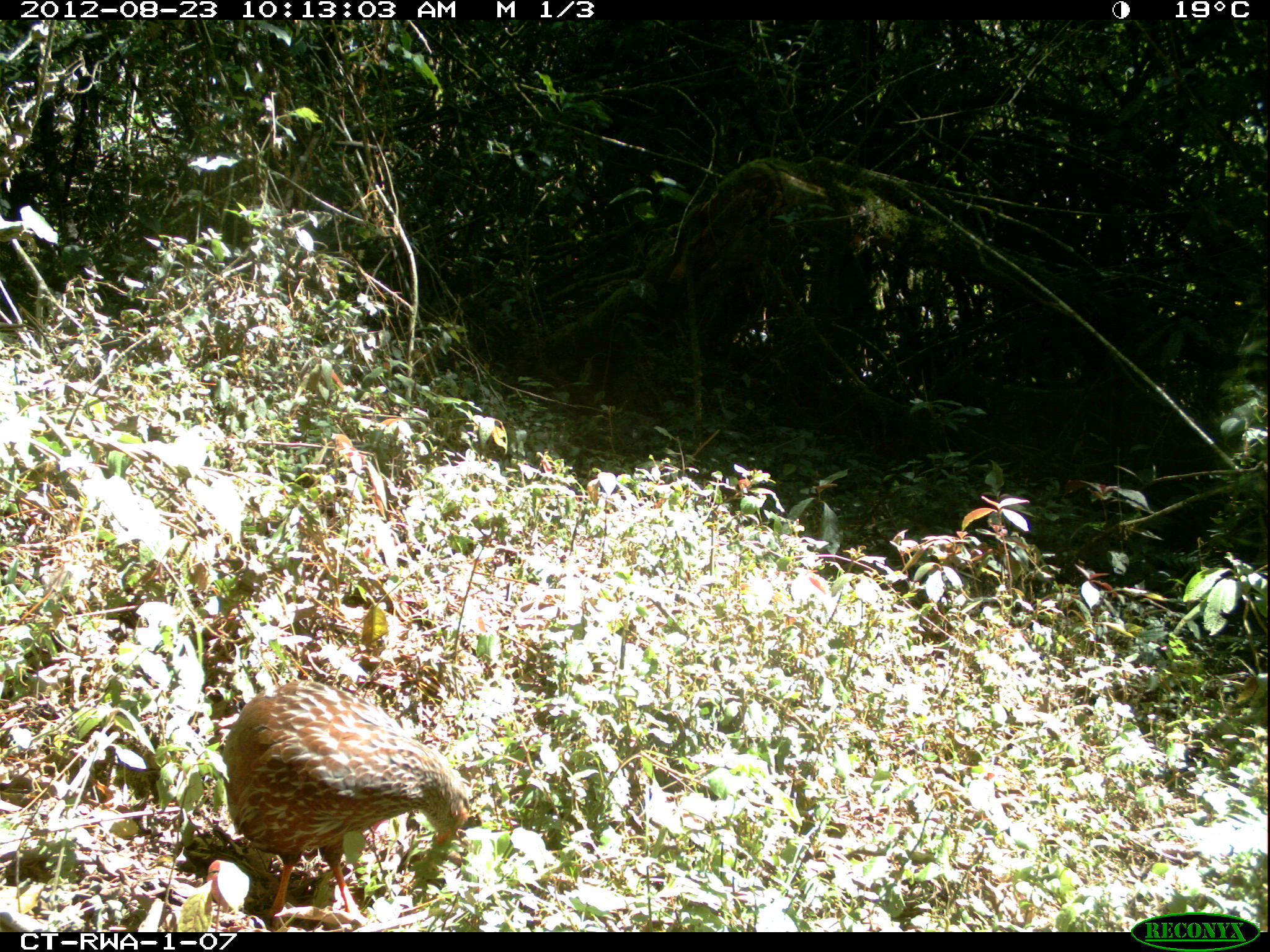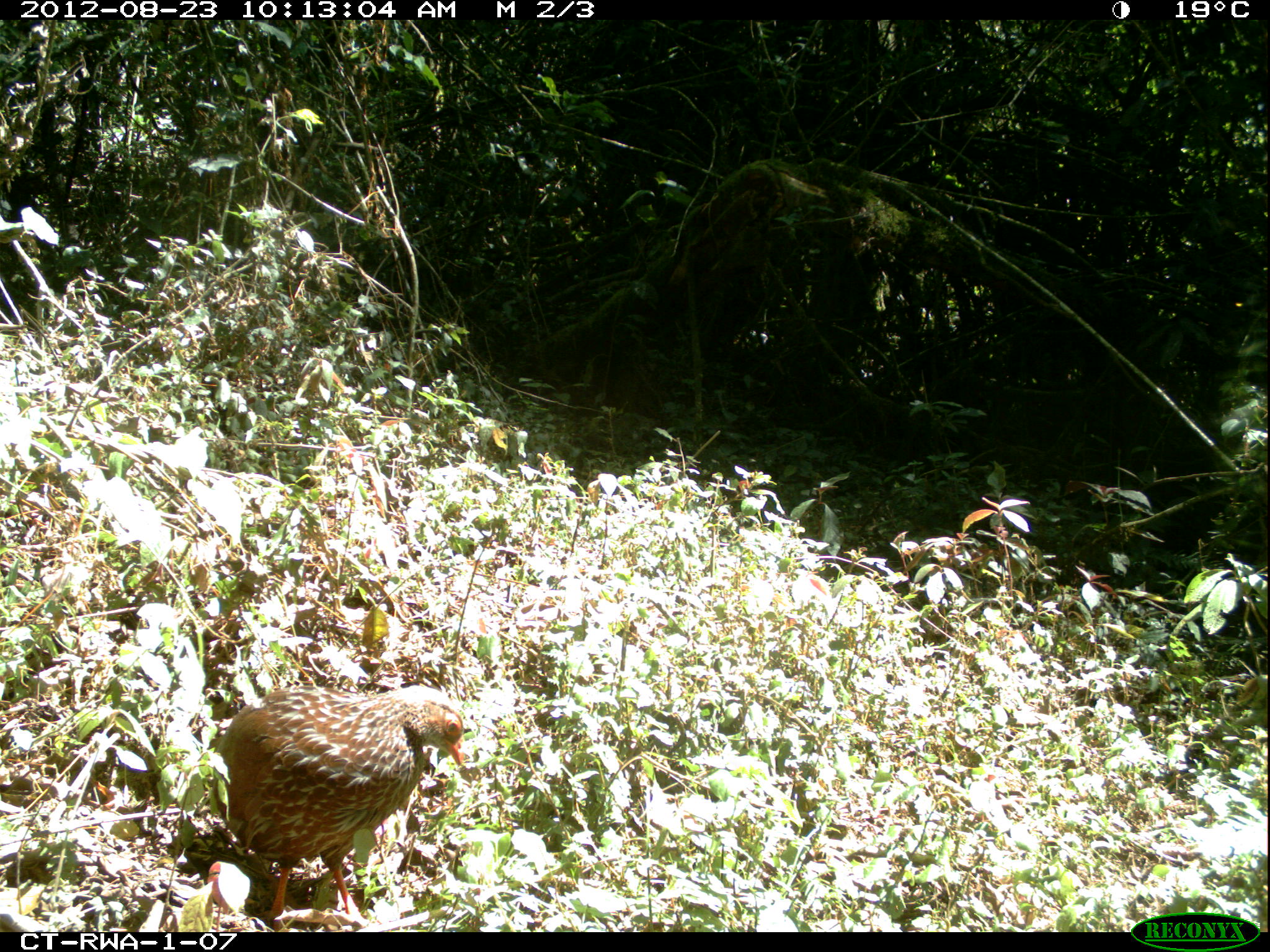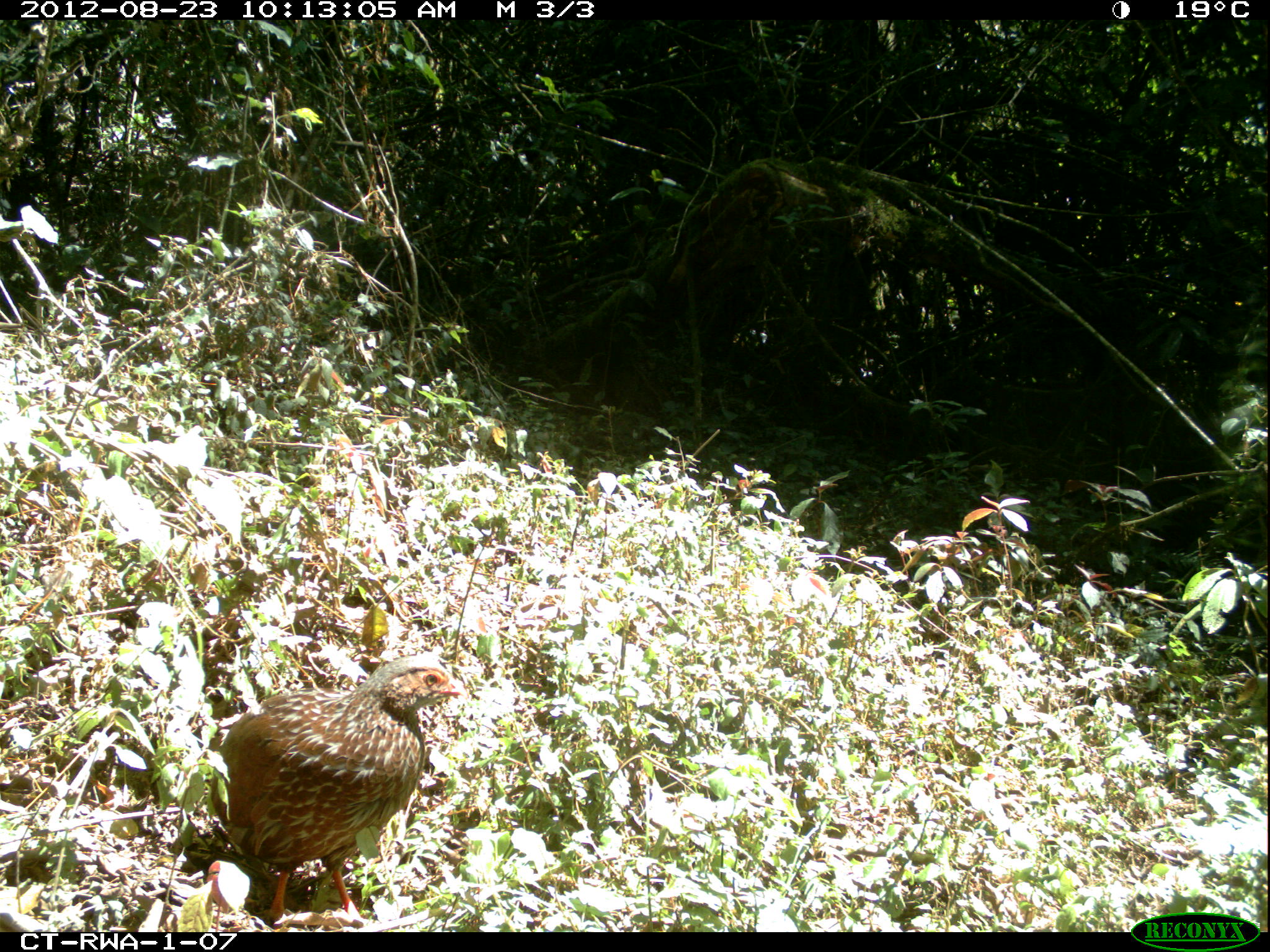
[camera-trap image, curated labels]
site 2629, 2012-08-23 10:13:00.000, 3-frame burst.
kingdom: Animalia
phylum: Chordata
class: Aves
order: Galliformes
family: Phasianidae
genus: Pternistis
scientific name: Pternistis nobilis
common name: handsome francolin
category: francolinus nobilis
Francolinus nobilis (handsome francolin) (Pternistis nobilis), count 1.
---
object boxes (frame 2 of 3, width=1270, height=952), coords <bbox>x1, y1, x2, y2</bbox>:
francolinus nobilis: <bbox>211, 683, 467, 930</bbox>